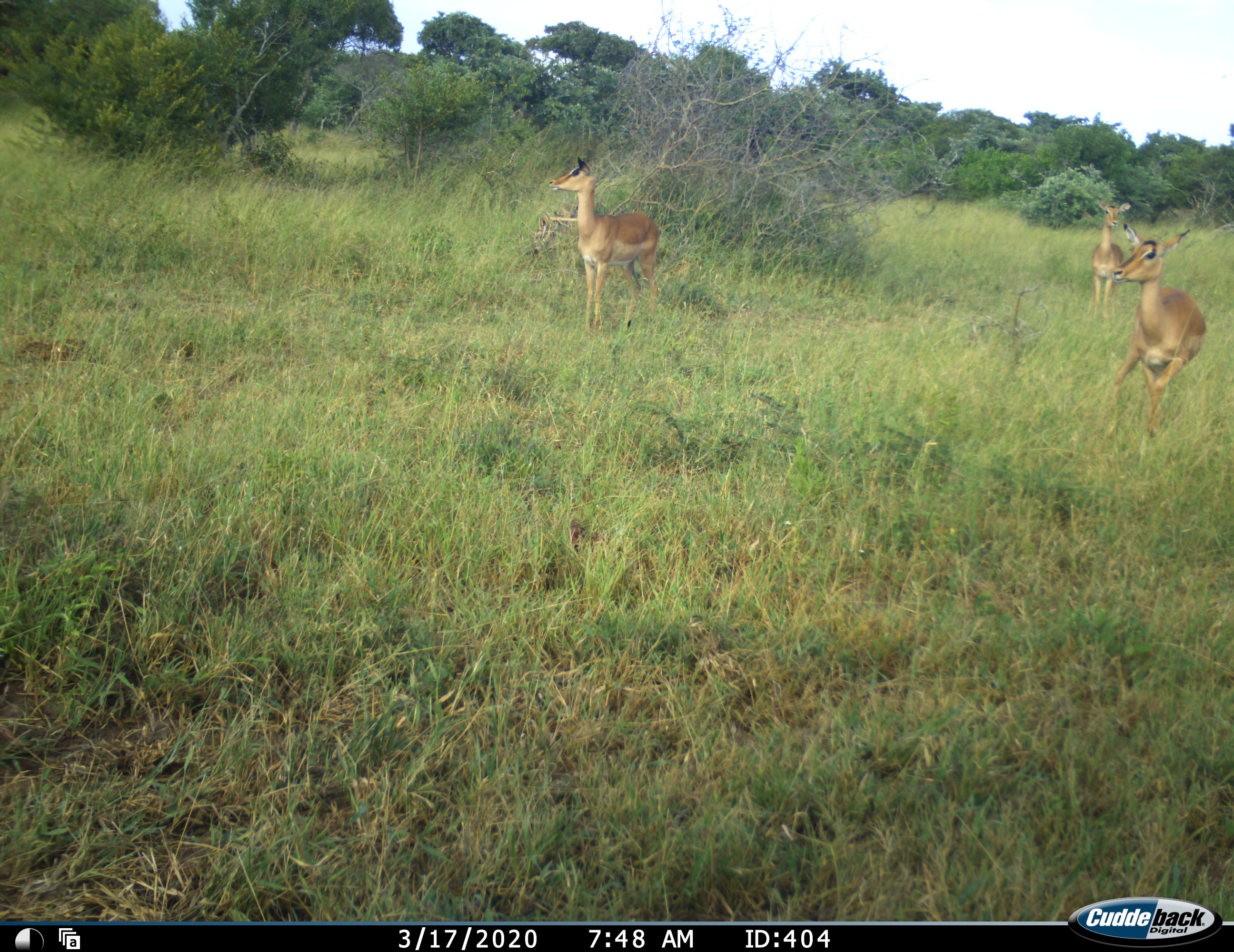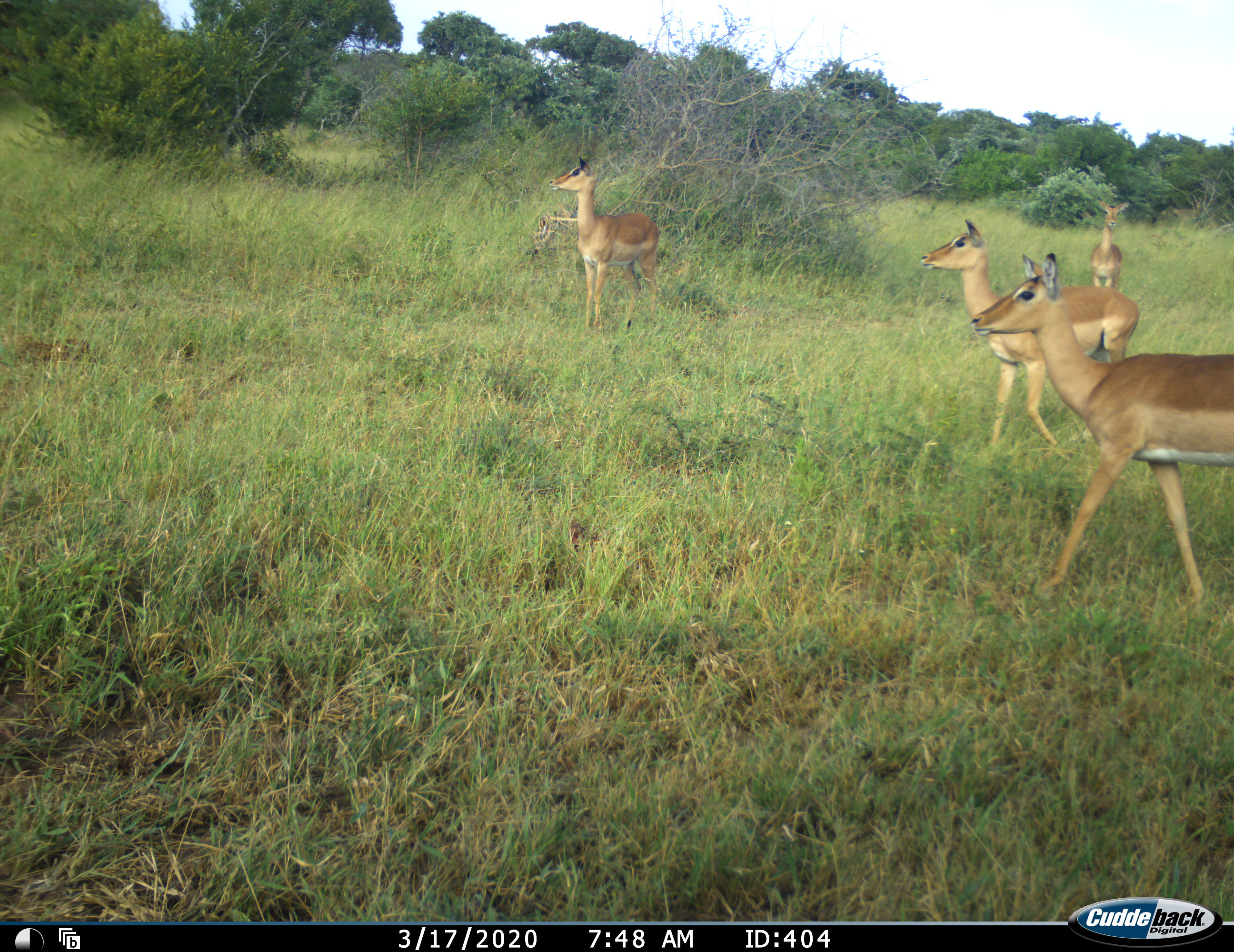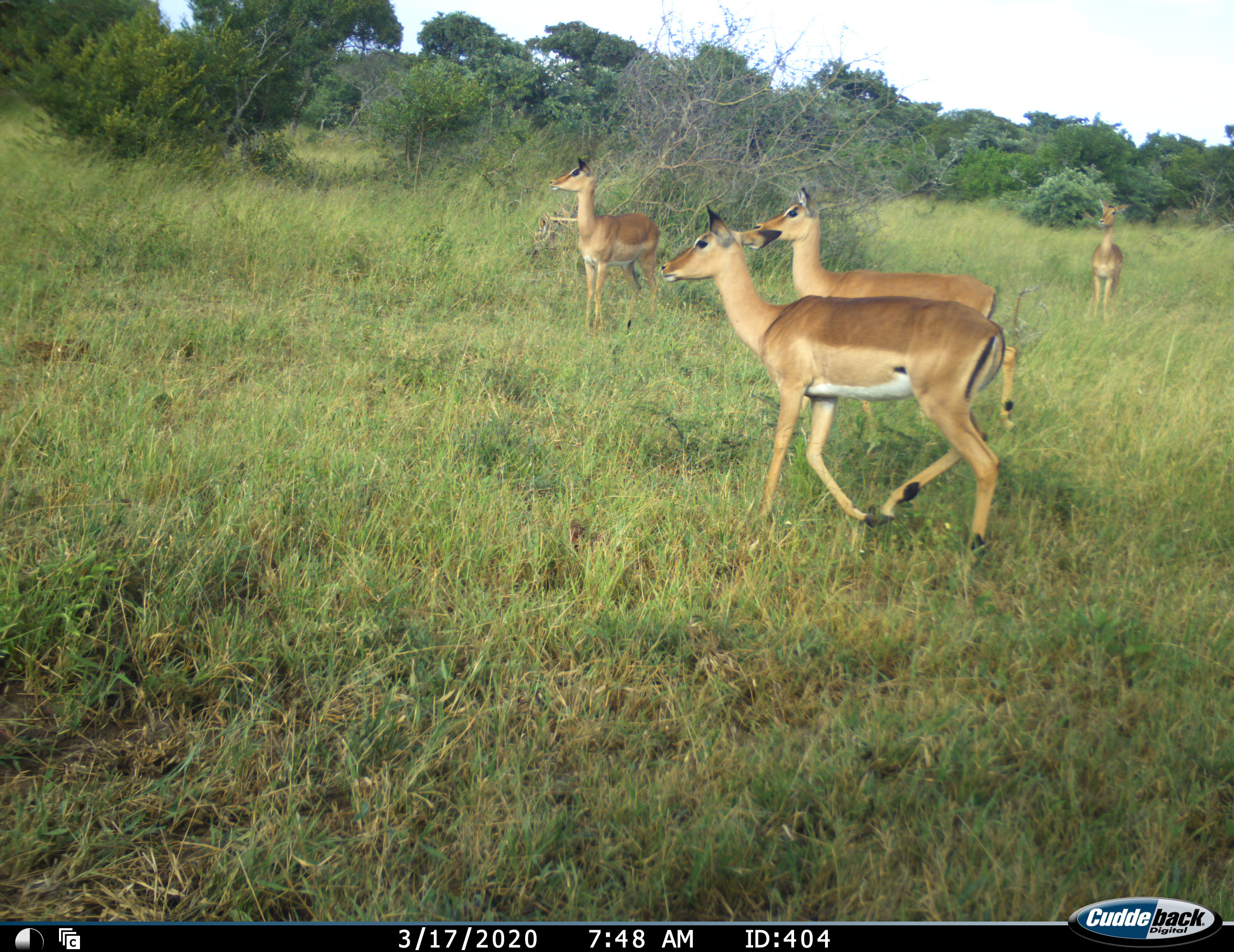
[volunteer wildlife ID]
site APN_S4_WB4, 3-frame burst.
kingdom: Animalia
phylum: Chordata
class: Mammalia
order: Artiodactyla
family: Bovidae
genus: Aepyceros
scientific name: Aepyceros melampus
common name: impala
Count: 4.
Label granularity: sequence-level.